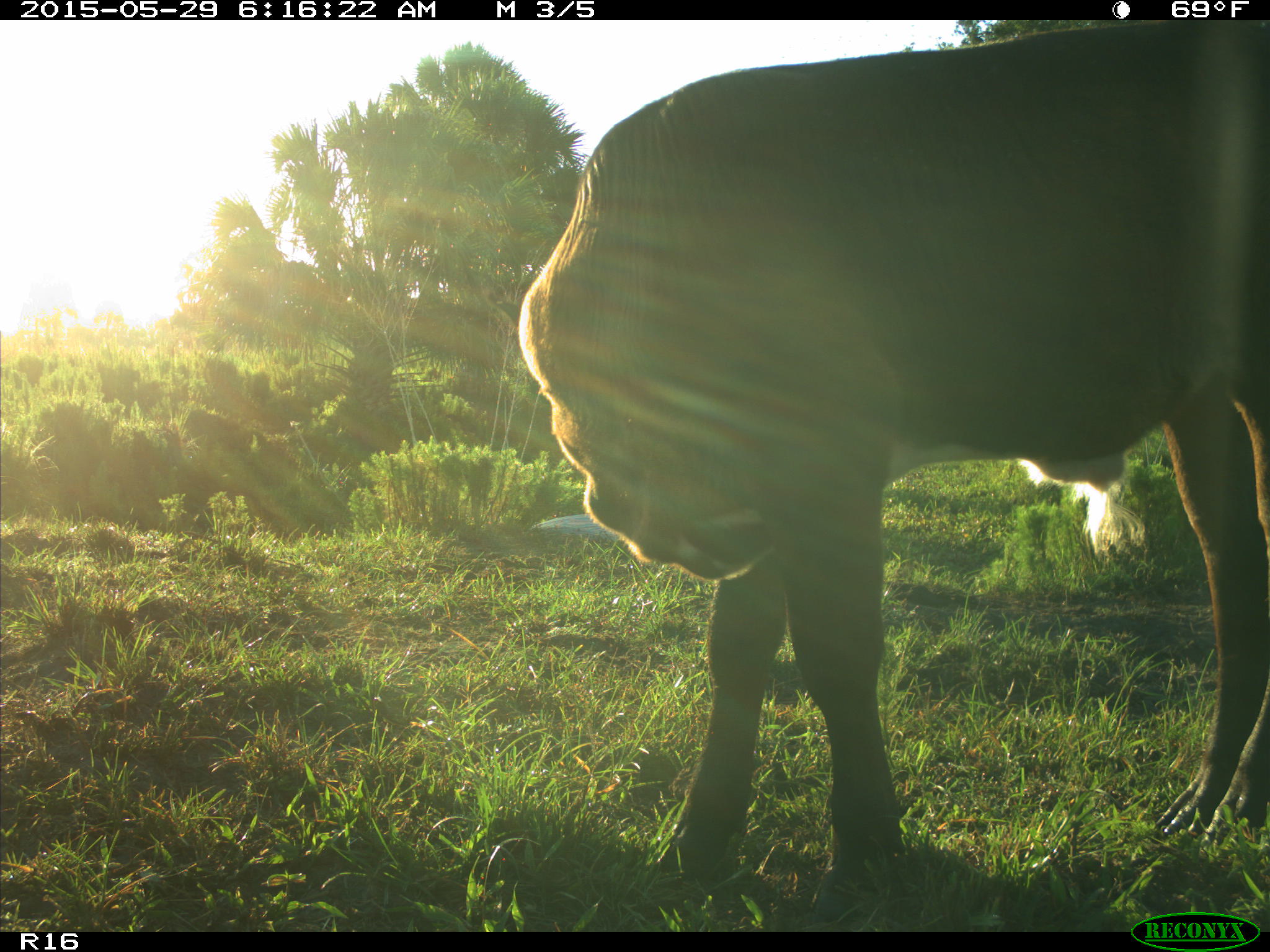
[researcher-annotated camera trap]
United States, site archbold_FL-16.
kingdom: Animalia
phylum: Chordata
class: Mammalia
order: Artiodactyla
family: Bovidae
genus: Bos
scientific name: Bos taurus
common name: domestic cow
Bos taurus (domestic cow).